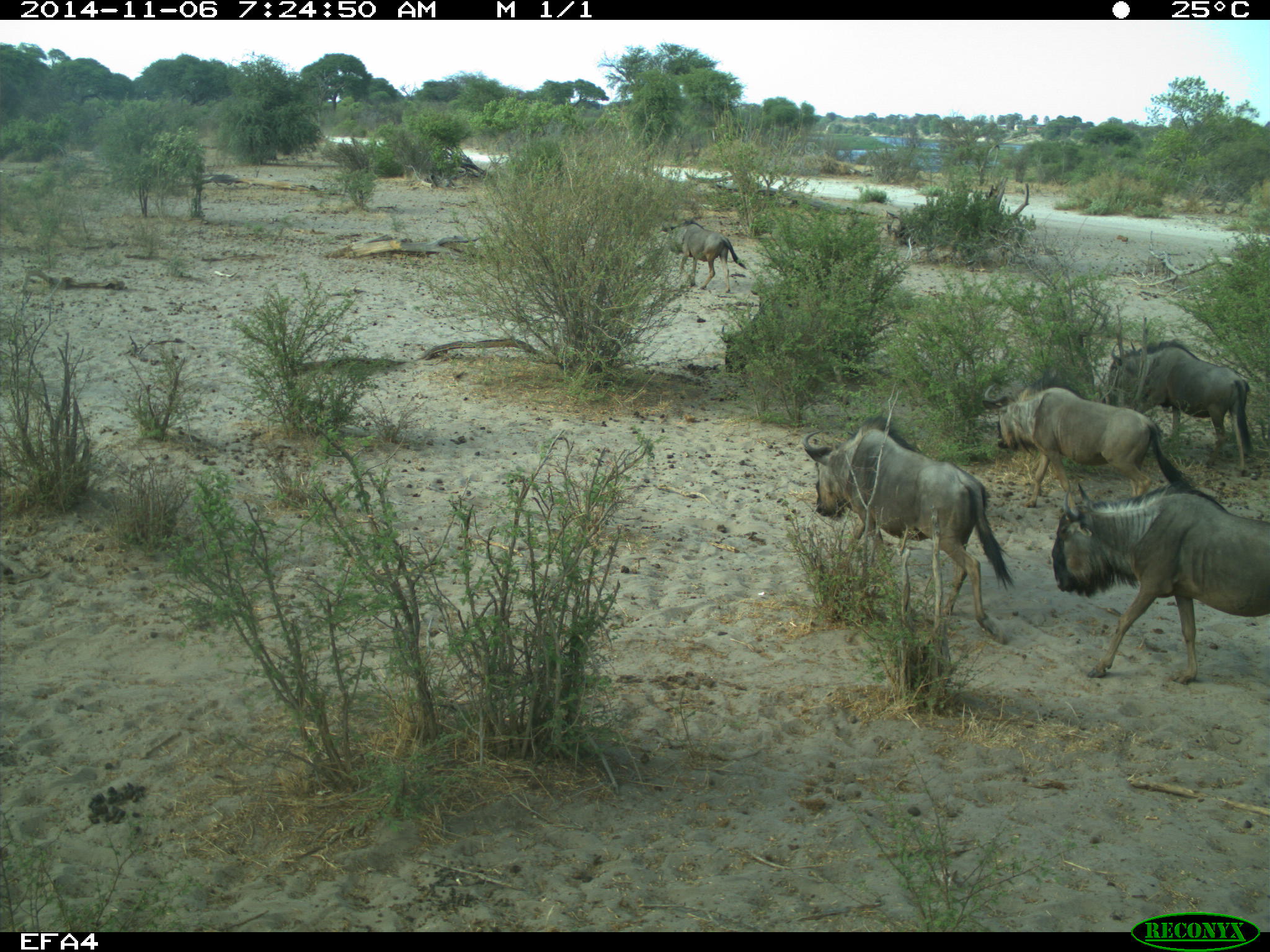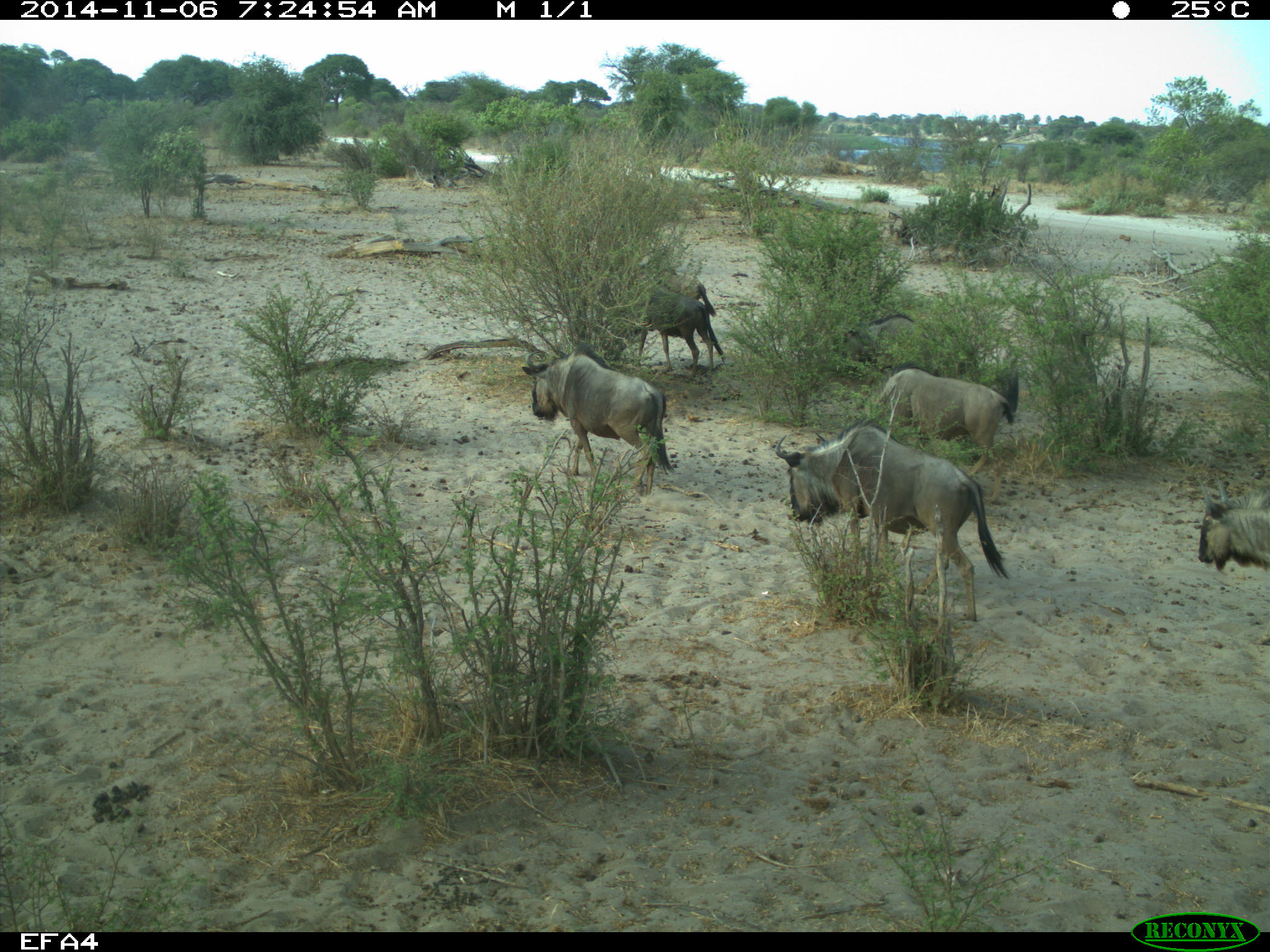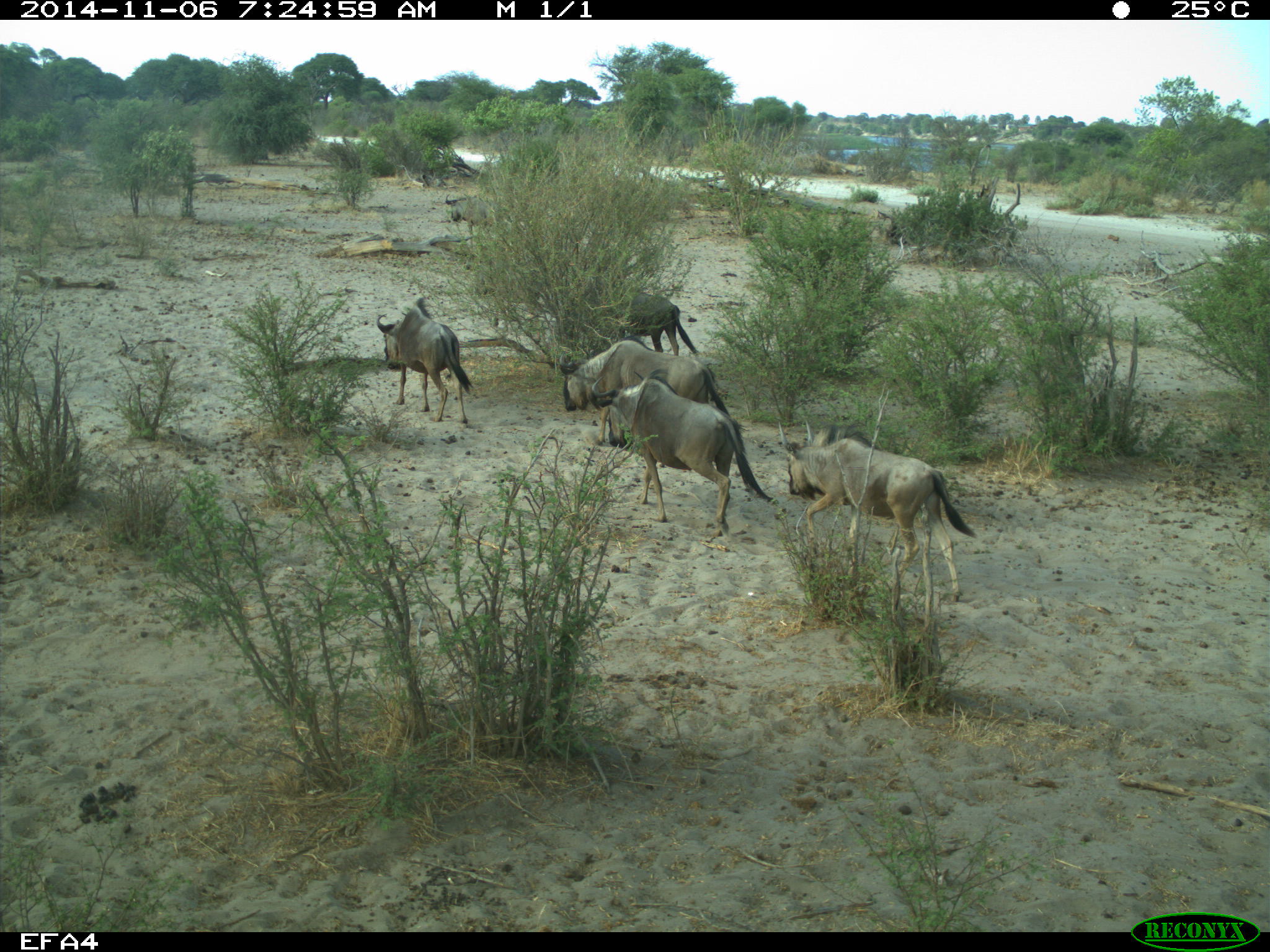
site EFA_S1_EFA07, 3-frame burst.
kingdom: Animalia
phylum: Chordata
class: Mammalia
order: Artiodactyla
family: Bovidae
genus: Connochaetes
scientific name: Connochaetes taurinus taurinus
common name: blue wildebeest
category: wildebeestblue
Wildebeestblue (blue wildebeest) (Connochaetes taurinus taurinus), count 7. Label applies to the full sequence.